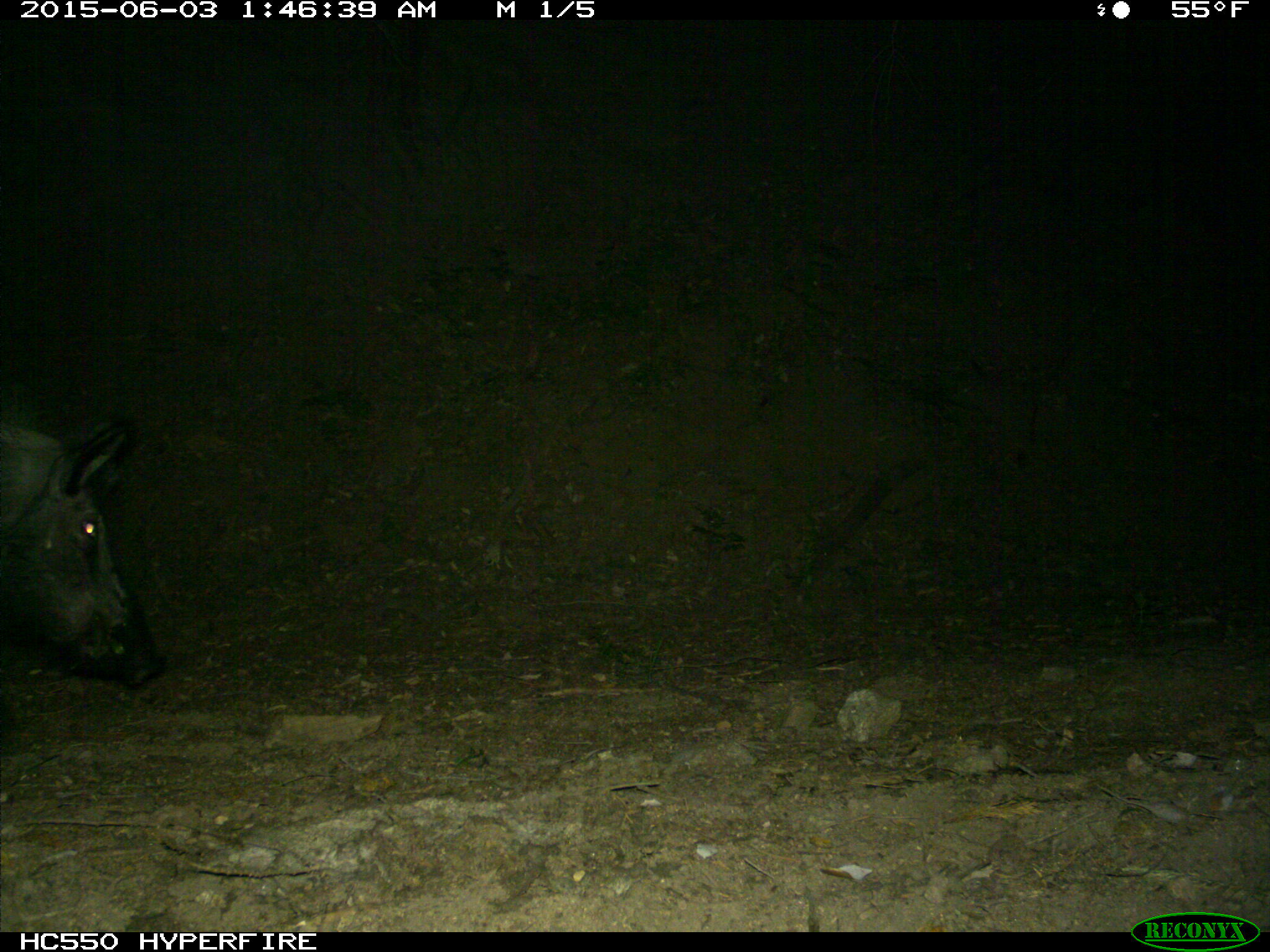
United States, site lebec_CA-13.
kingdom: Animalia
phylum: Chordata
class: Mammalia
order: Artiodactyla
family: Suidae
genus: Sus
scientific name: Sus scrofa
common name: wild boar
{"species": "Sus scrofa (wild boar)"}